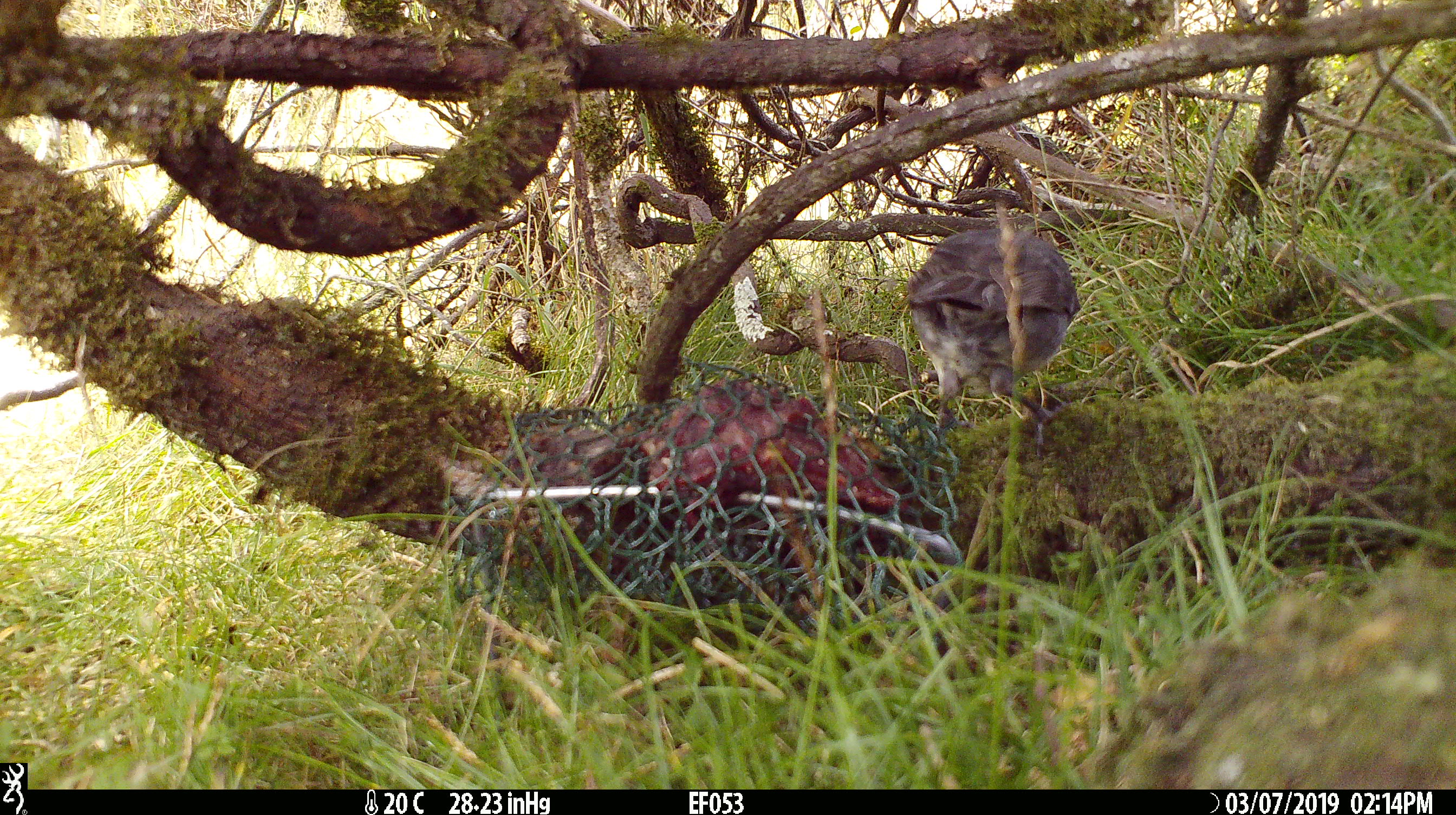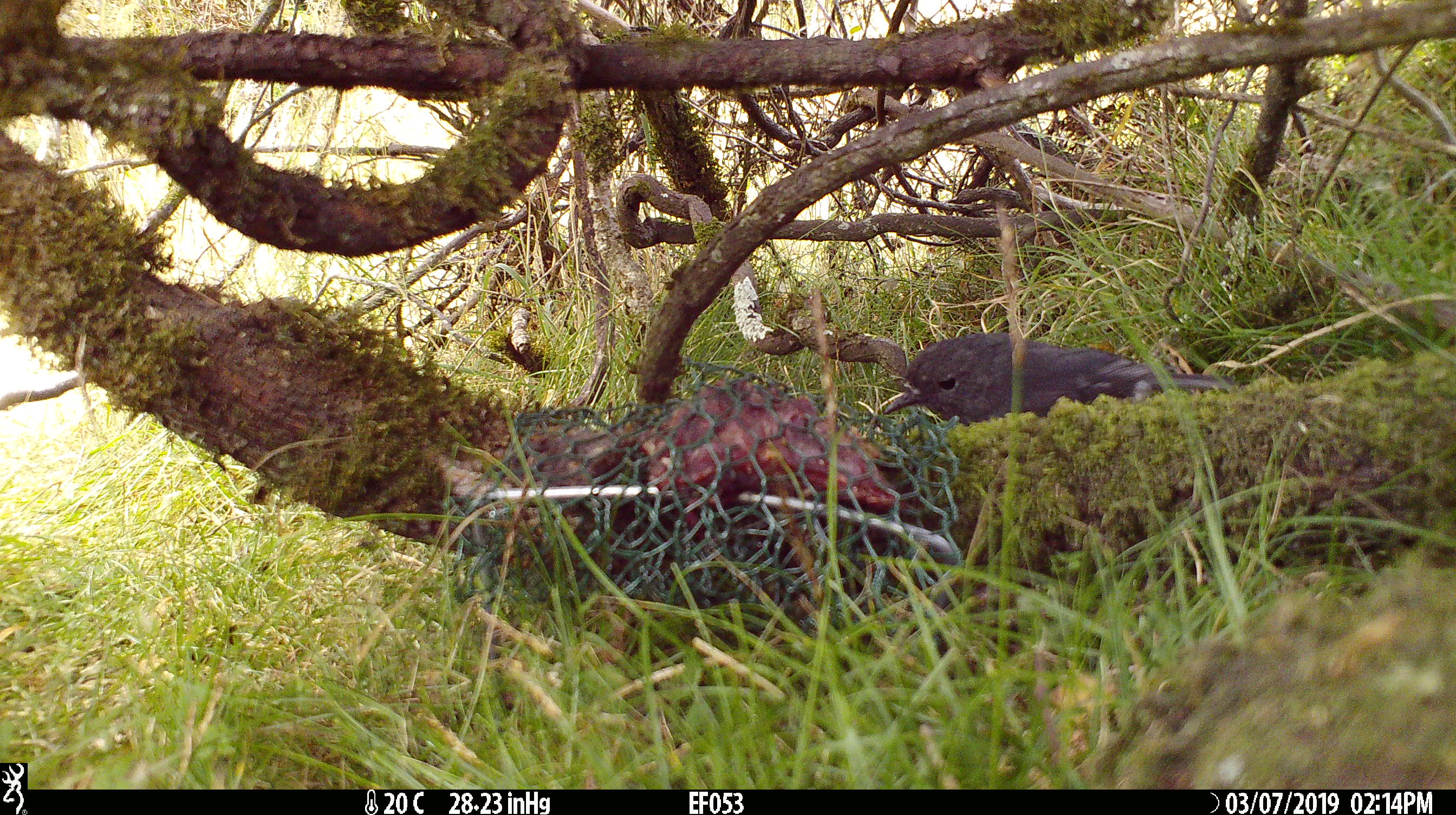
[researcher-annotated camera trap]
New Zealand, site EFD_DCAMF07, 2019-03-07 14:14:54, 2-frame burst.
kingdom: Animalia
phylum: Chordata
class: Aves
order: Passeriformes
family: Petroicidae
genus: Petroica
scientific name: Petroica australis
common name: new zealand robin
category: robin